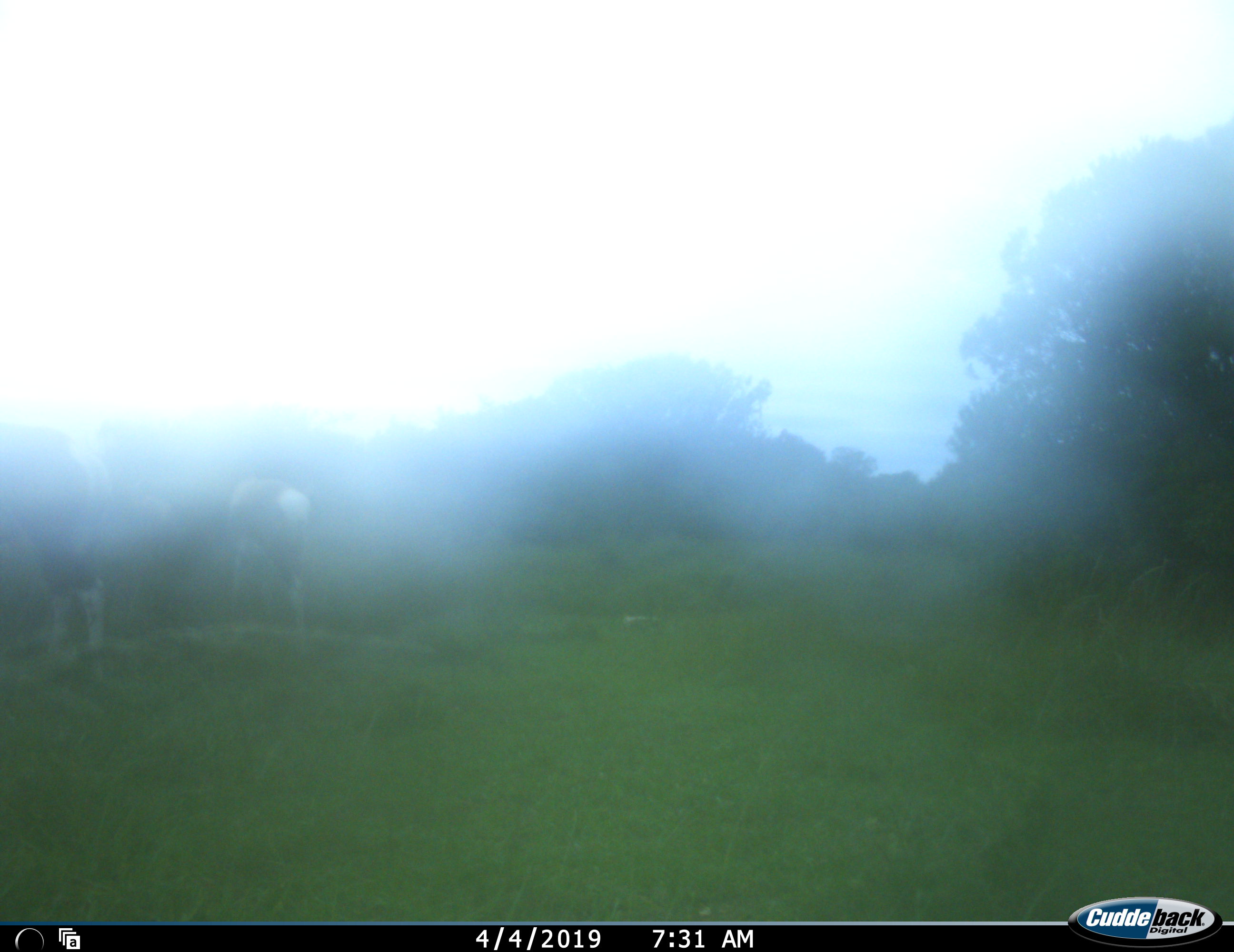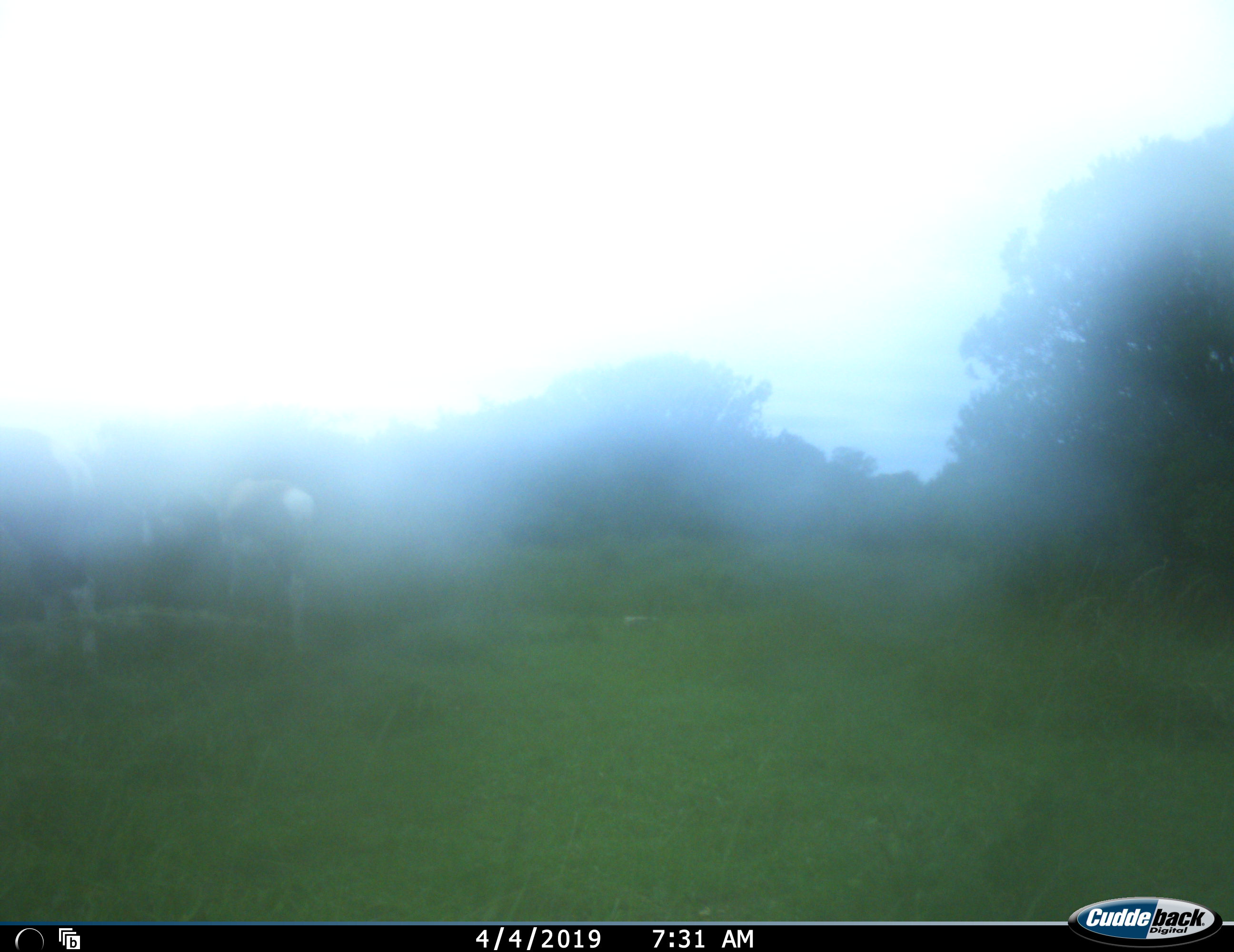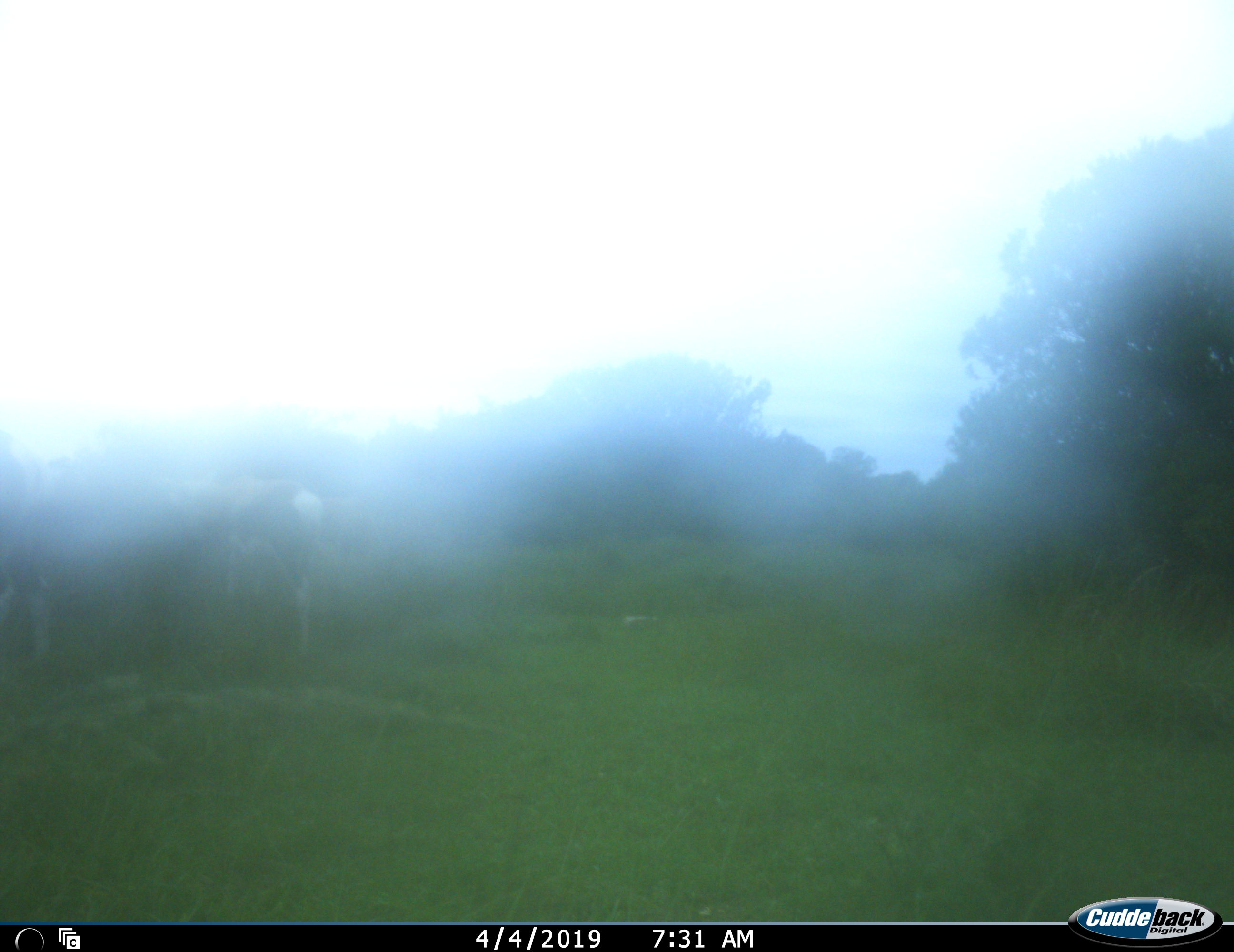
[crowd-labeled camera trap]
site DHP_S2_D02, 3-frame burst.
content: unidentified animal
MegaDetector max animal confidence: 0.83